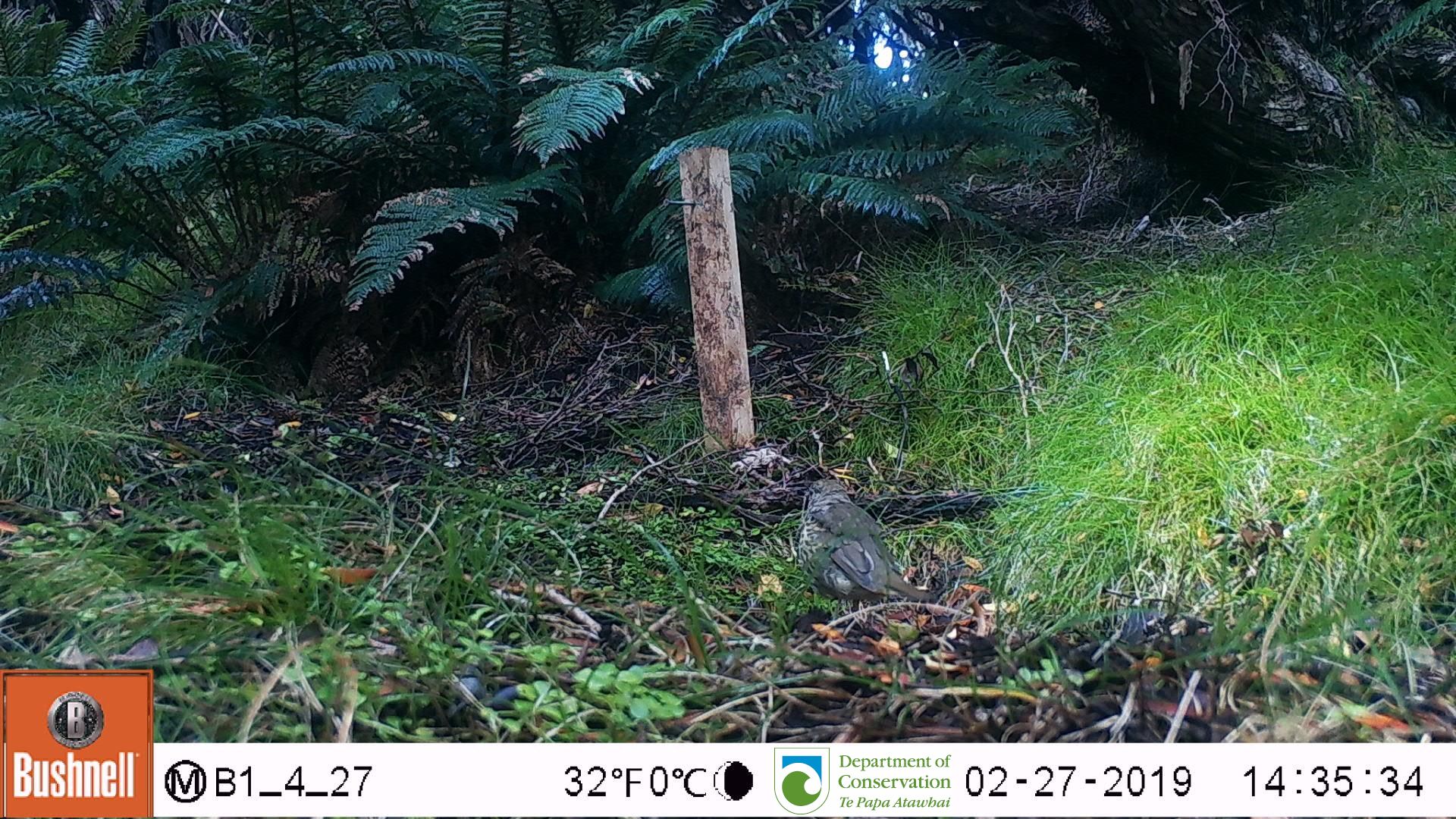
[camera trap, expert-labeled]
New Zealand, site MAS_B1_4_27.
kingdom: Animalia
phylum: Chordata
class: Aves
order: Passeriformes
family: Turdidae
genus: Turdus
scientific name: Turdus philomelos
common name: song thrush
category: thrush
Thrush (song thrush) (Turdus philomelos).